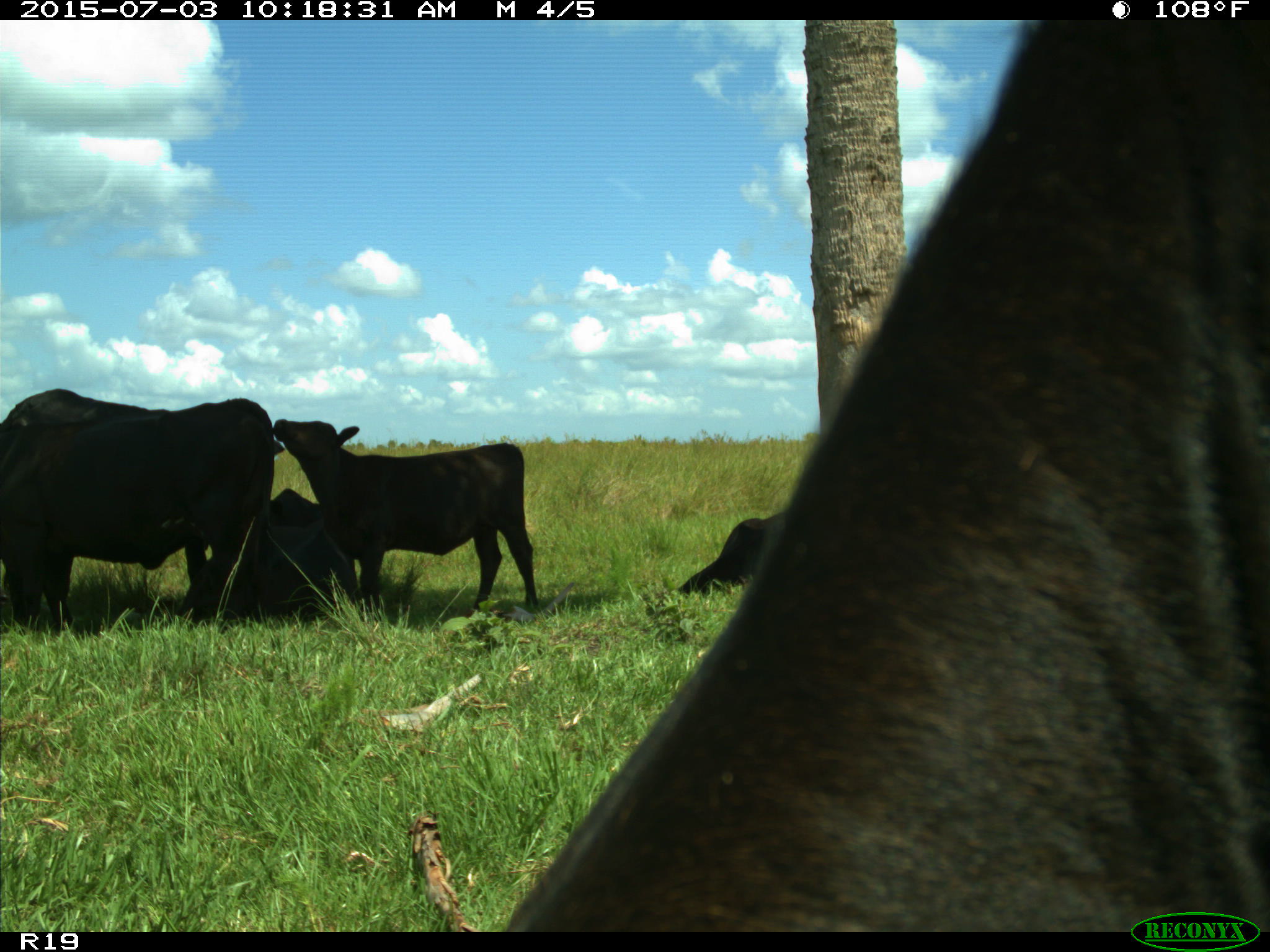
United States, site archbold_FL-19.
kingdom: Animalia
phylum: Chordata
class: Mammalia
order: Artiodactyla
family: Bovidae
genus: Bos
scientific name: Bos taurus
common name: domestic cow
Bos taurus (domestic cow).